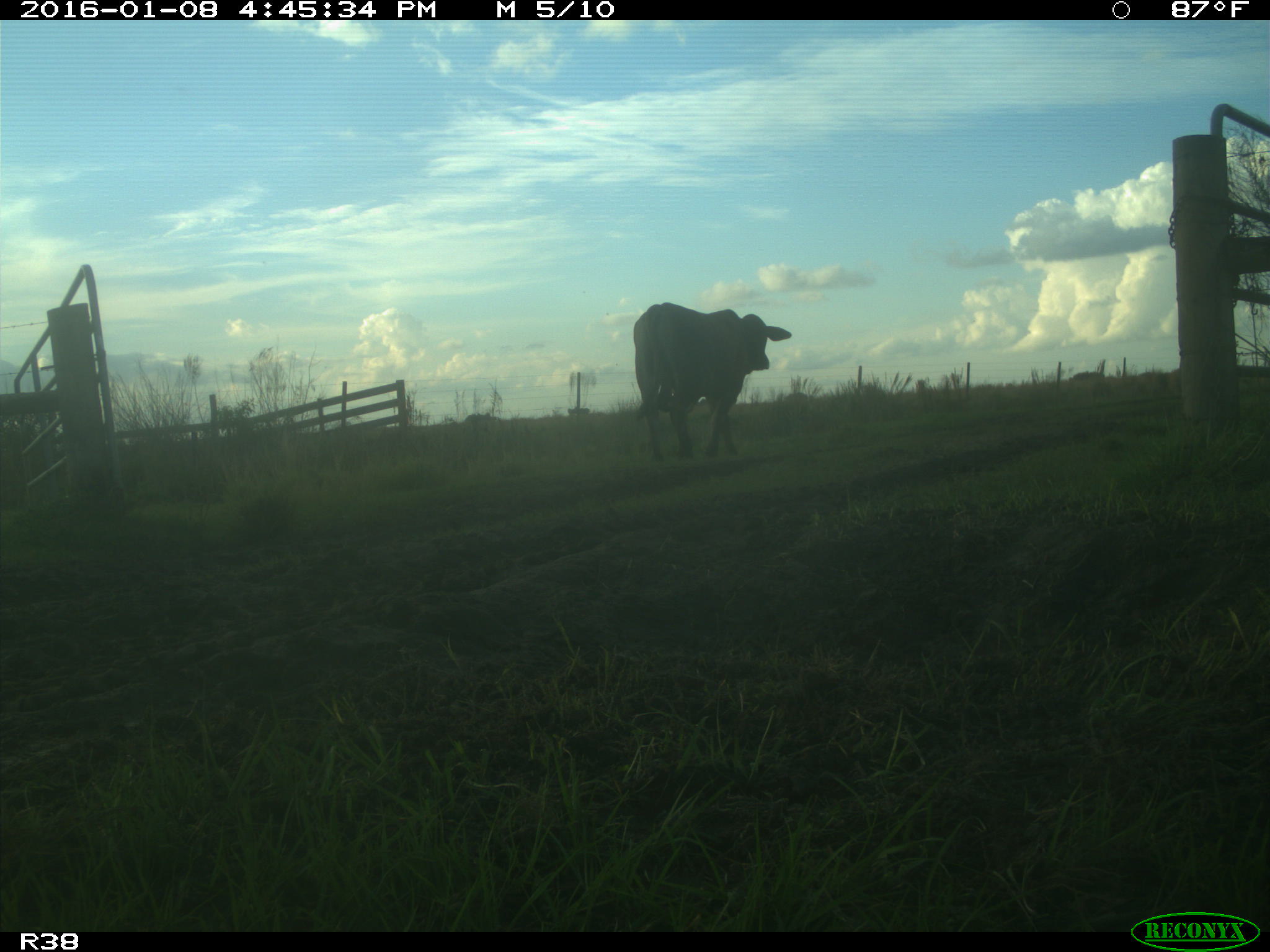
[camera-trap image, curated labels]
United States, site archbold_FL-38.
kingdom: Animalia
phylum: Chordata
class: Mammalia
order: Artiodactyla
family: Bovidae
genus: Bos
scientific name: Bos taurus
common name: domestic cow